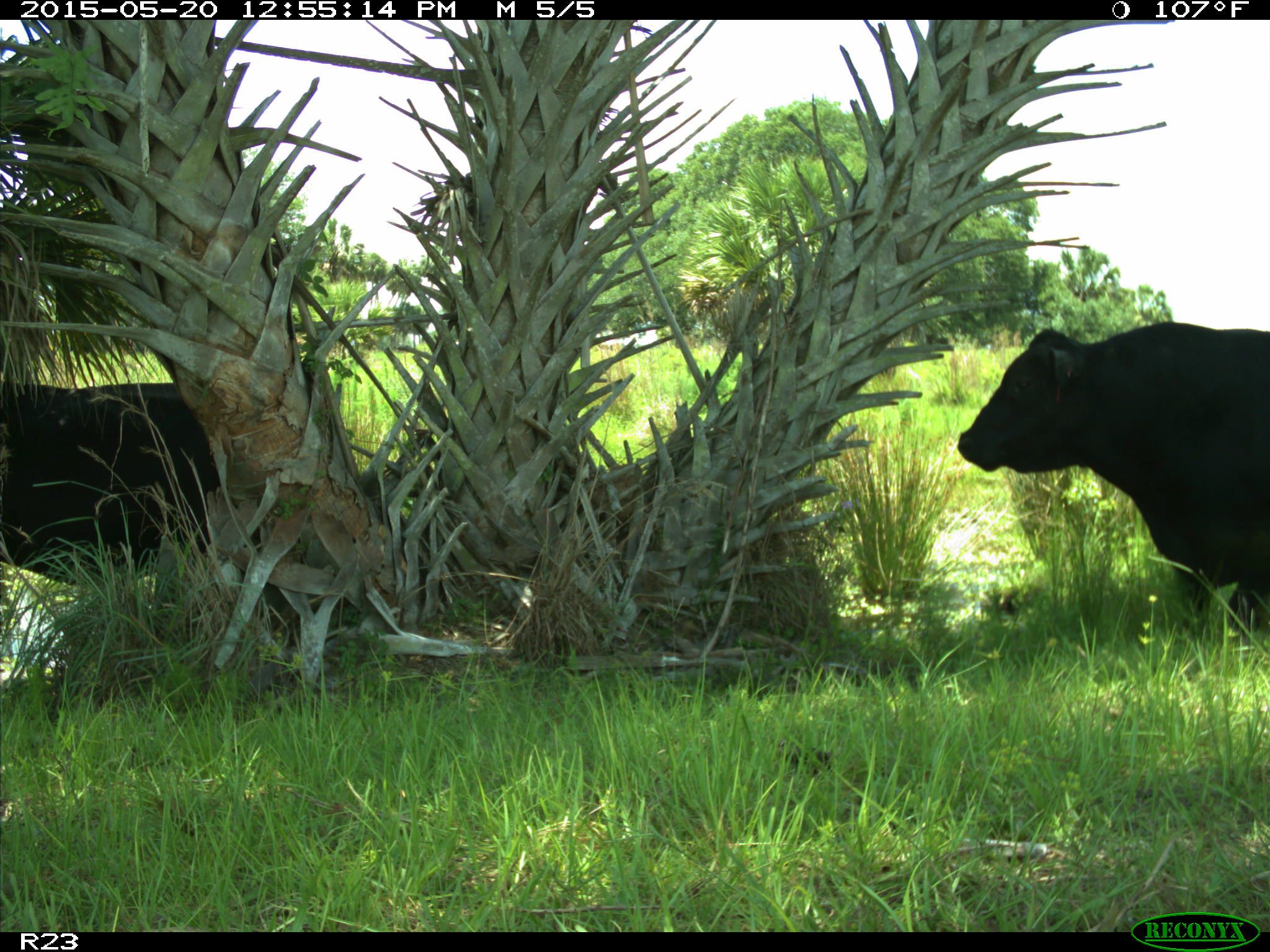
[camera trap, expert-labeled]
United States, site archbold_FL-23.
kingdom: Animalia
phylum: Chordata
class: Mammalia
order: Artiodactyla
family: Bovidae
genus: Bos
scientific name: Bos taurus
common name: domestic cow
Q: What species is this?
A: Bos taurus (domestic cow).